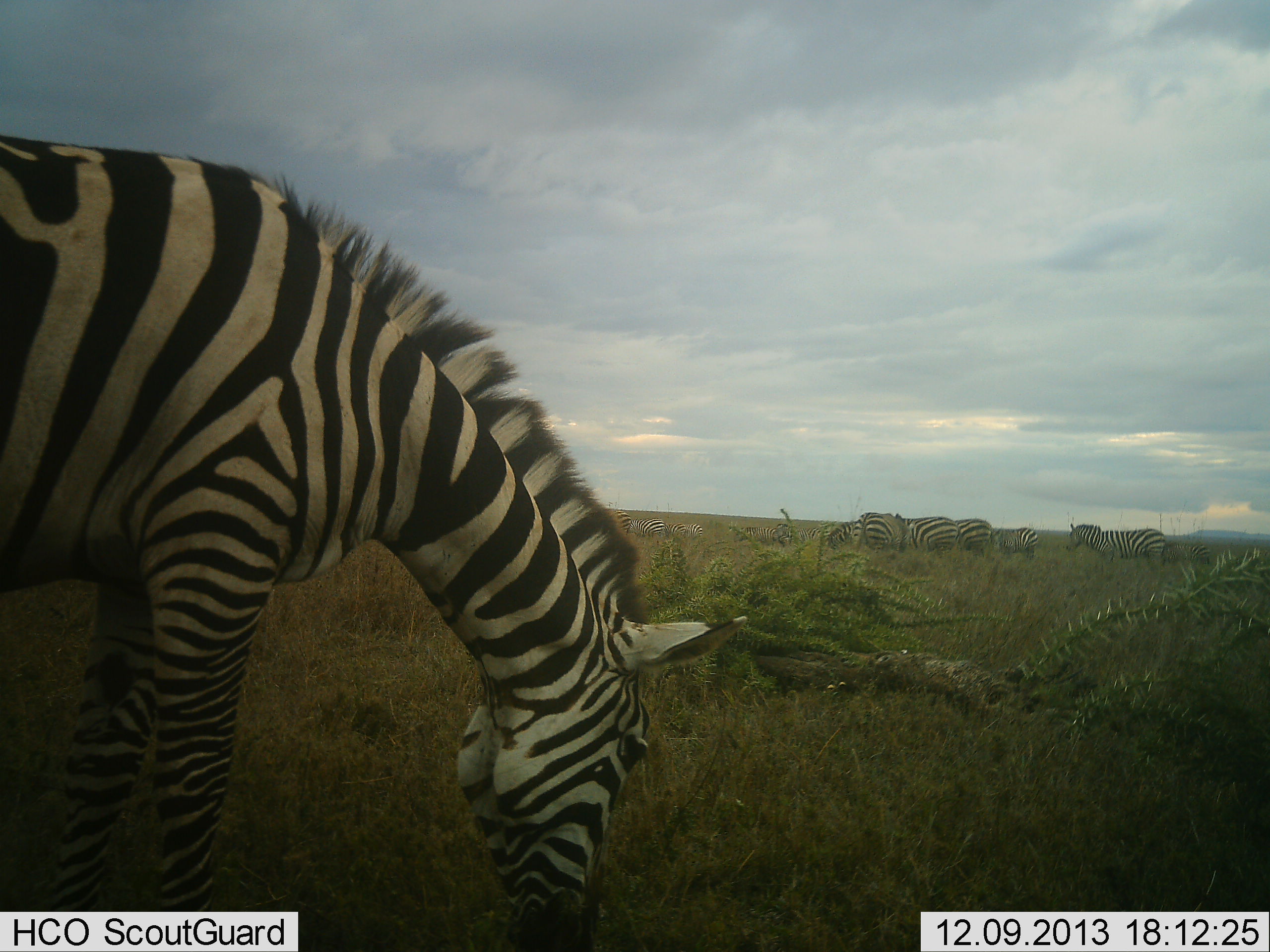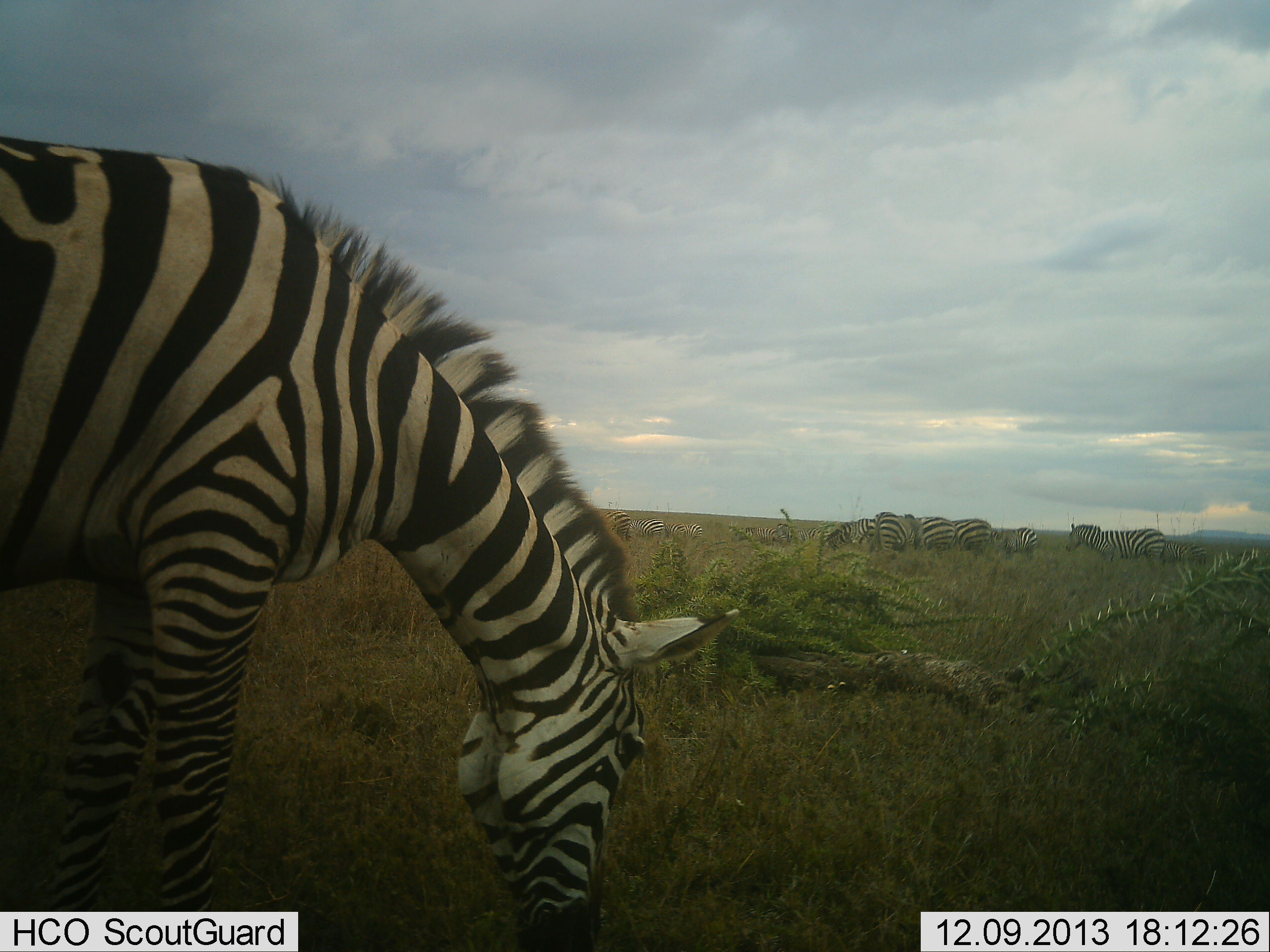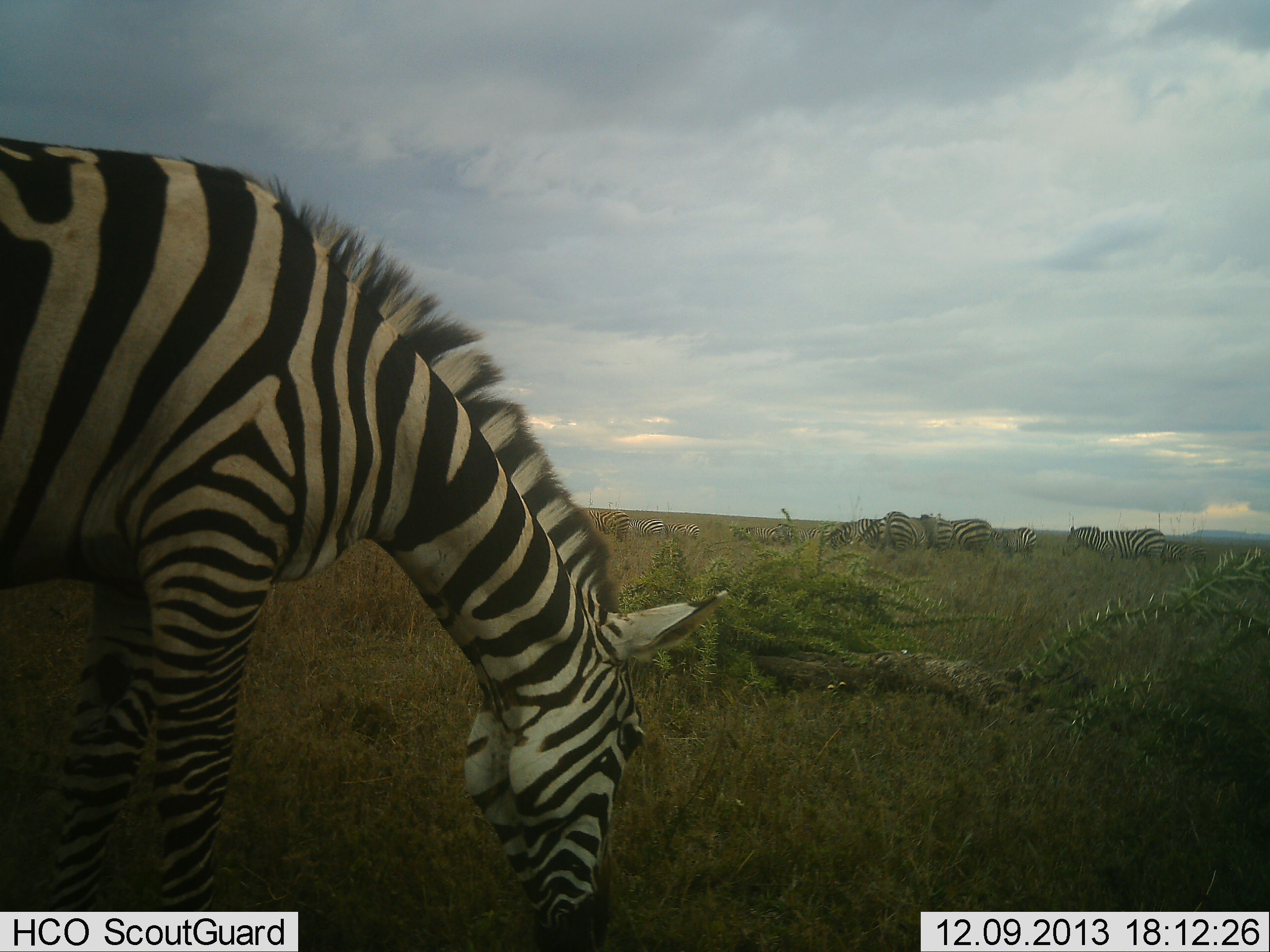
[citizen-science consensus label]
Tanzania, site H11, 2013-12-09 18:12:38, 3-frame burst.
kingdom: Animalia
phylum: Chordata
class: Mammalia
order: Perissodactyla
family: Equidae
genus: Equus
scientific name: Equus quagga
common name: plains zebra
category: zebra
Zebra (plains zebra) (Equus quagga), count 7. Behavior (volunteer vote fractions): standing 43%, resting 1%, moving 12%, interacting 4%. Young present (vote fraction): 0%. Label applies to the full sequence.